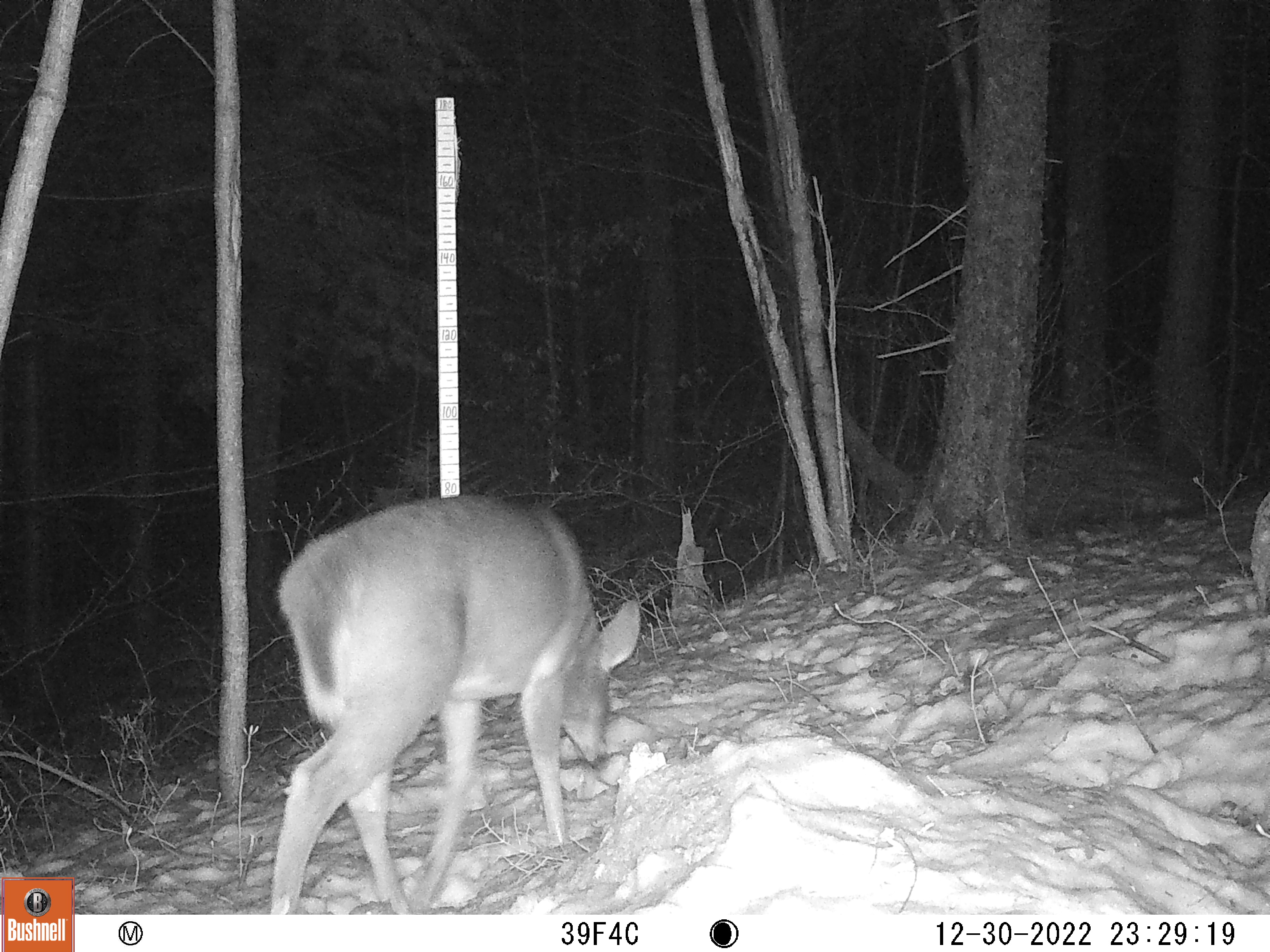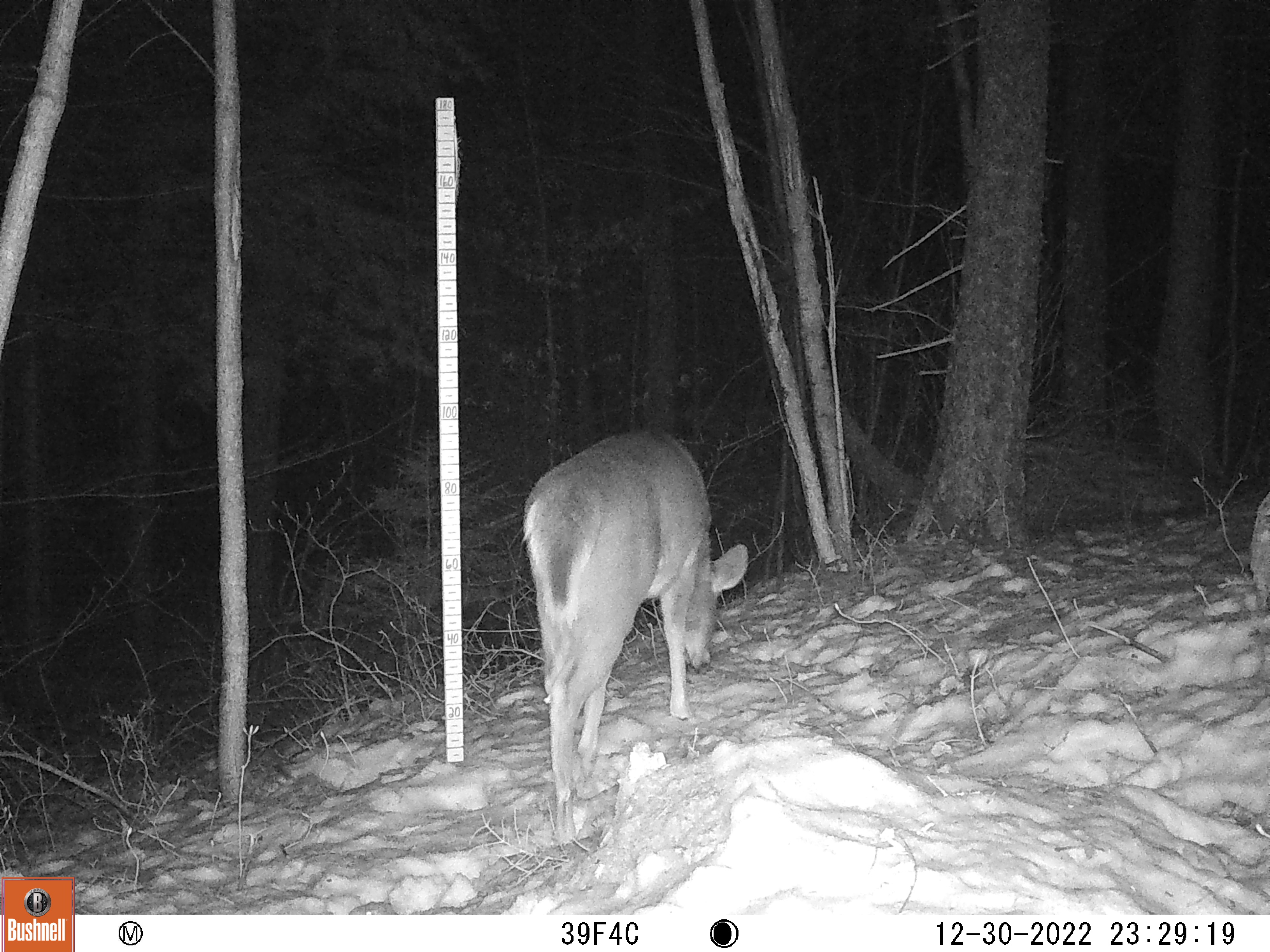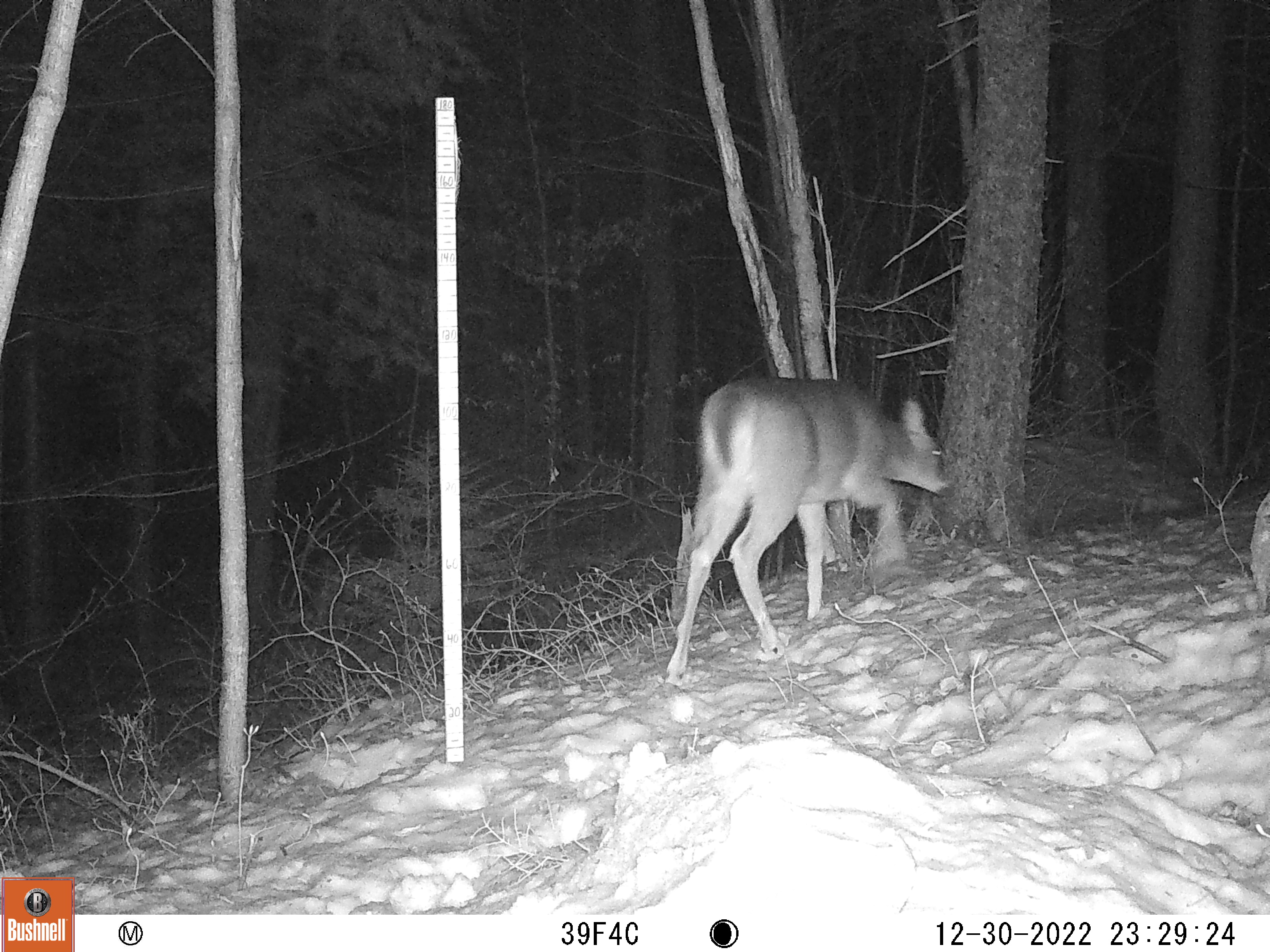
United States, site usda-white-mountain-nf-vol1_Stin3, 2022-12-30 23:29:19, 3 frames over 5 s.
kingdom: Animalia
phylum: Chordata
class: Mammalia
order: Artiodactyla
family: Cervidae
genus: Odocoileus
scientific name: Odocoileus virginianus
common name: white-tailed deer